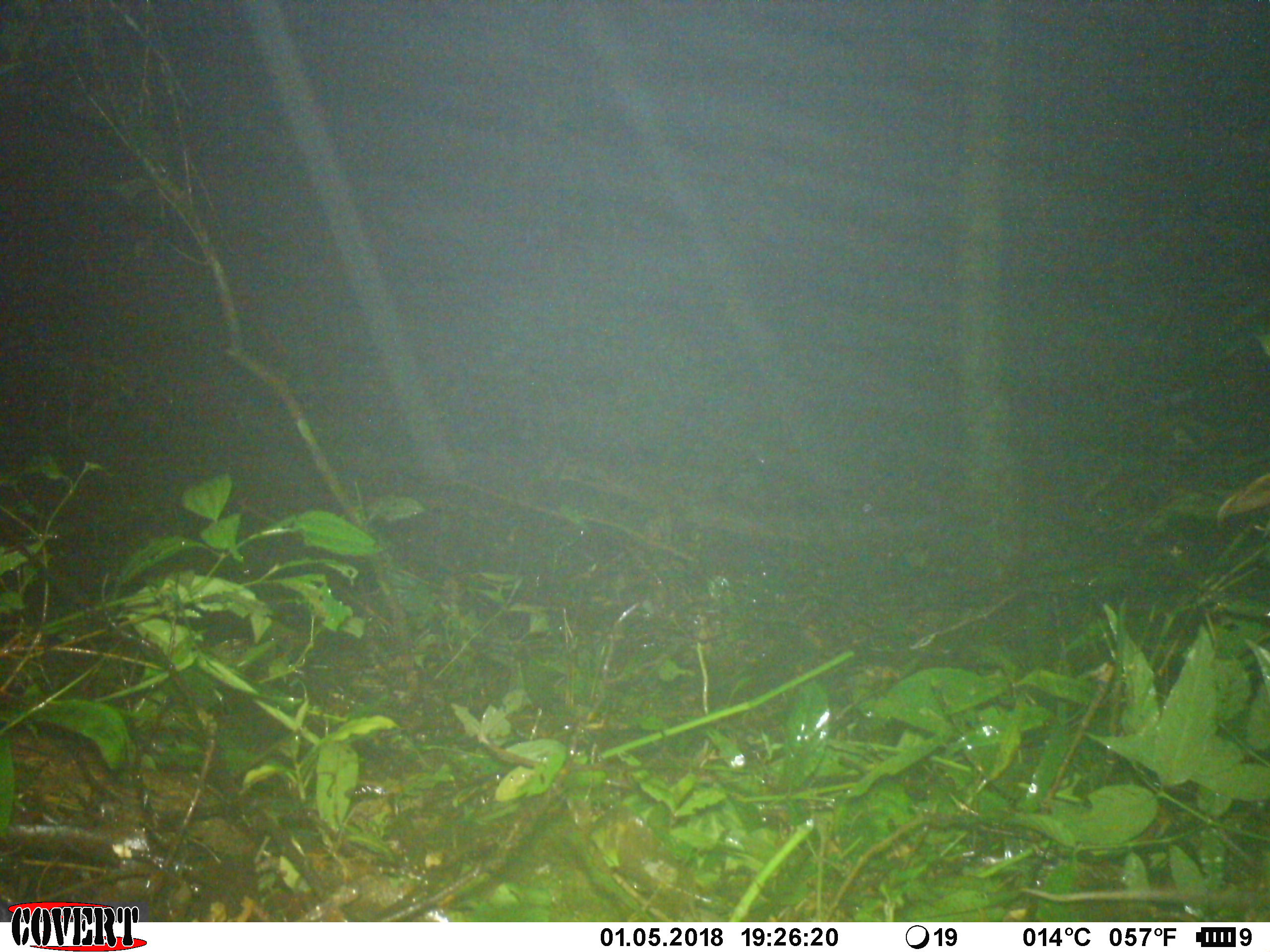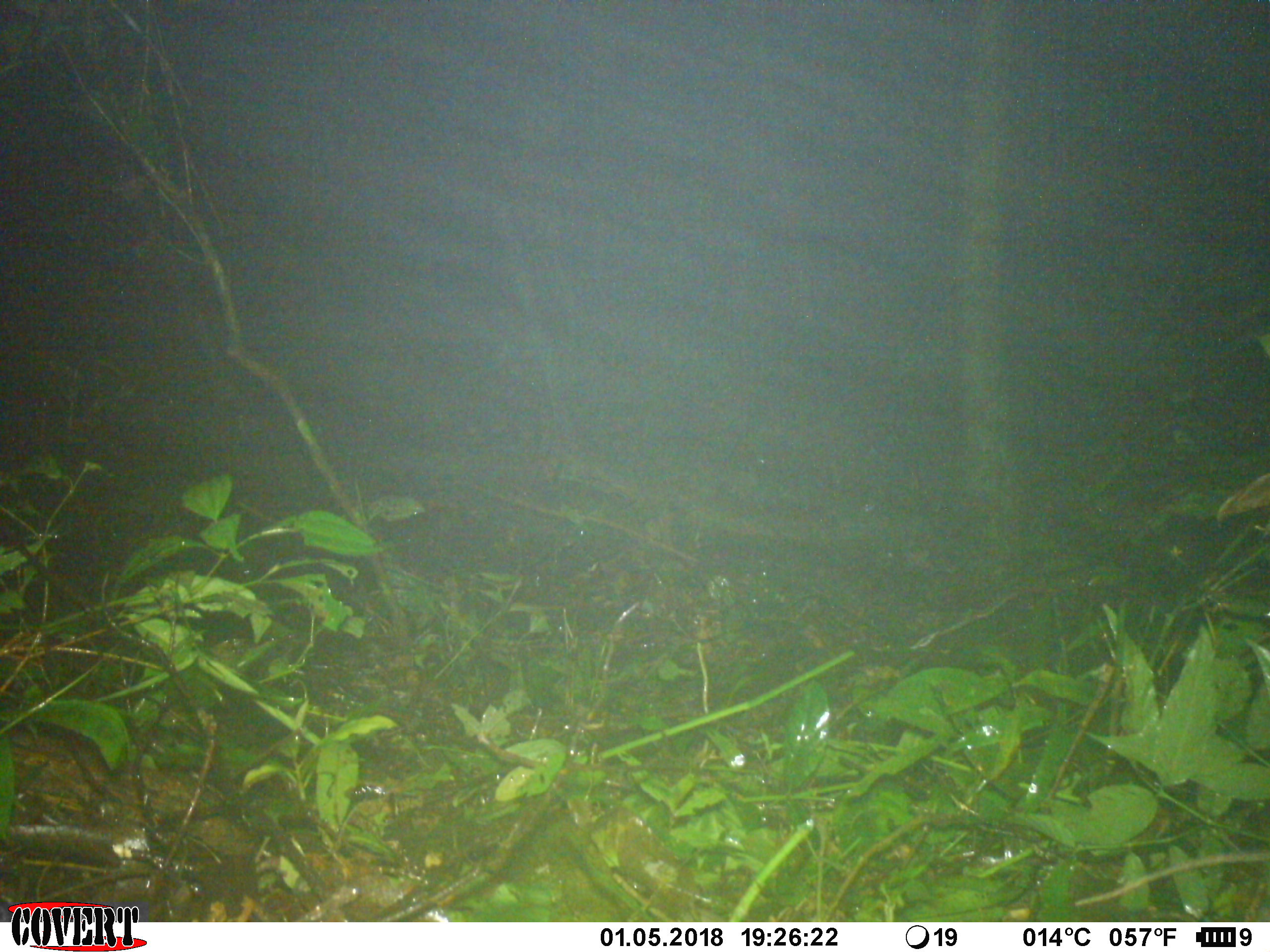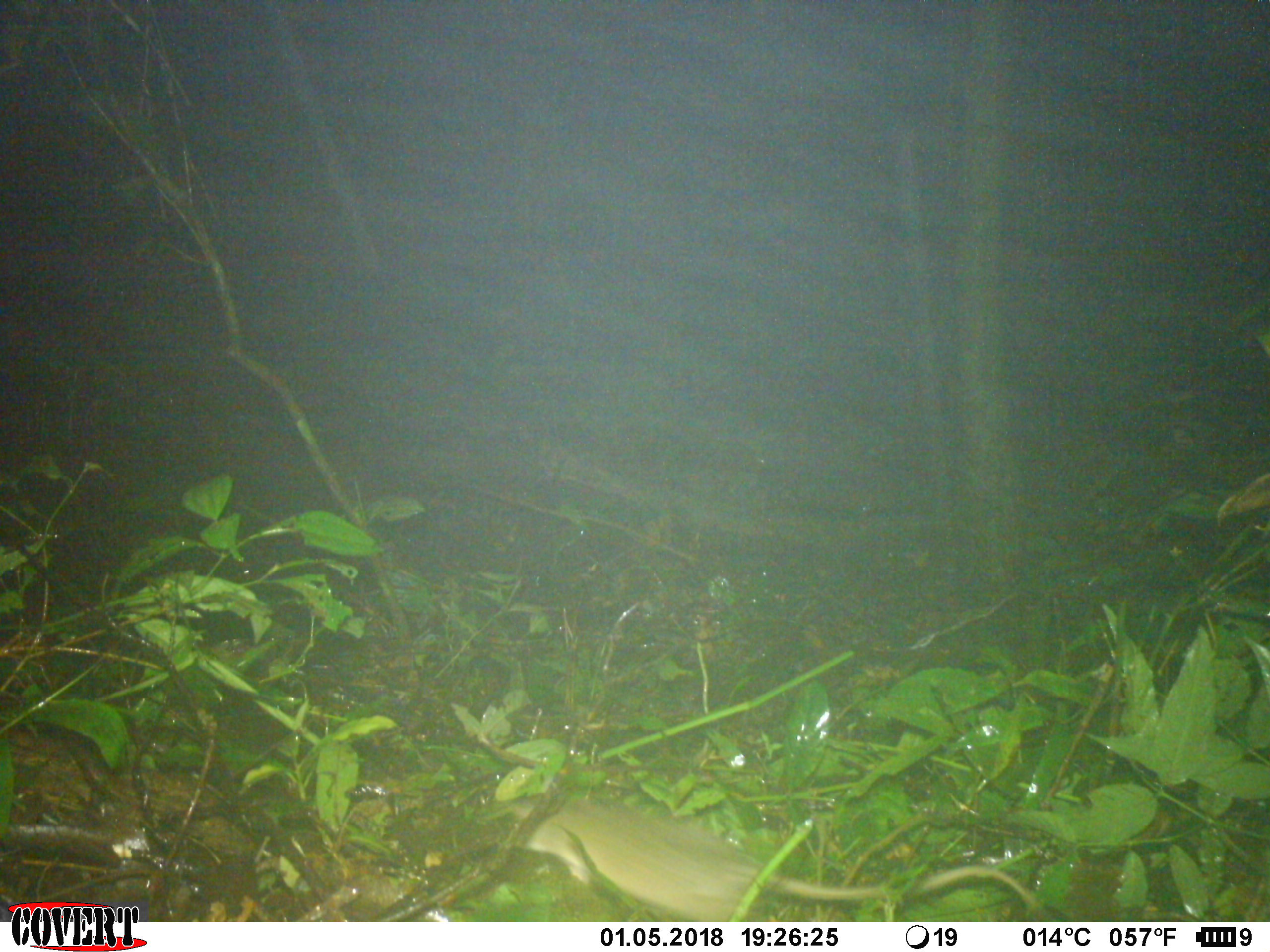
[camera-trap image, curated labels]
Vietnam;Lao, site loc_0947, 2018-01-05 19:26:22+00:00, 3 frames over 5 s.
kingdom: Animalia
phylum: Chordata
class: Mammalia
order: Rodentia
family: Muridae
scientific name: Muridae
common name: old-world mice and rats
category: unidentified murid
Unidentified murid (old-world mice and rats) (Muridae). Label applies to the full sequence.